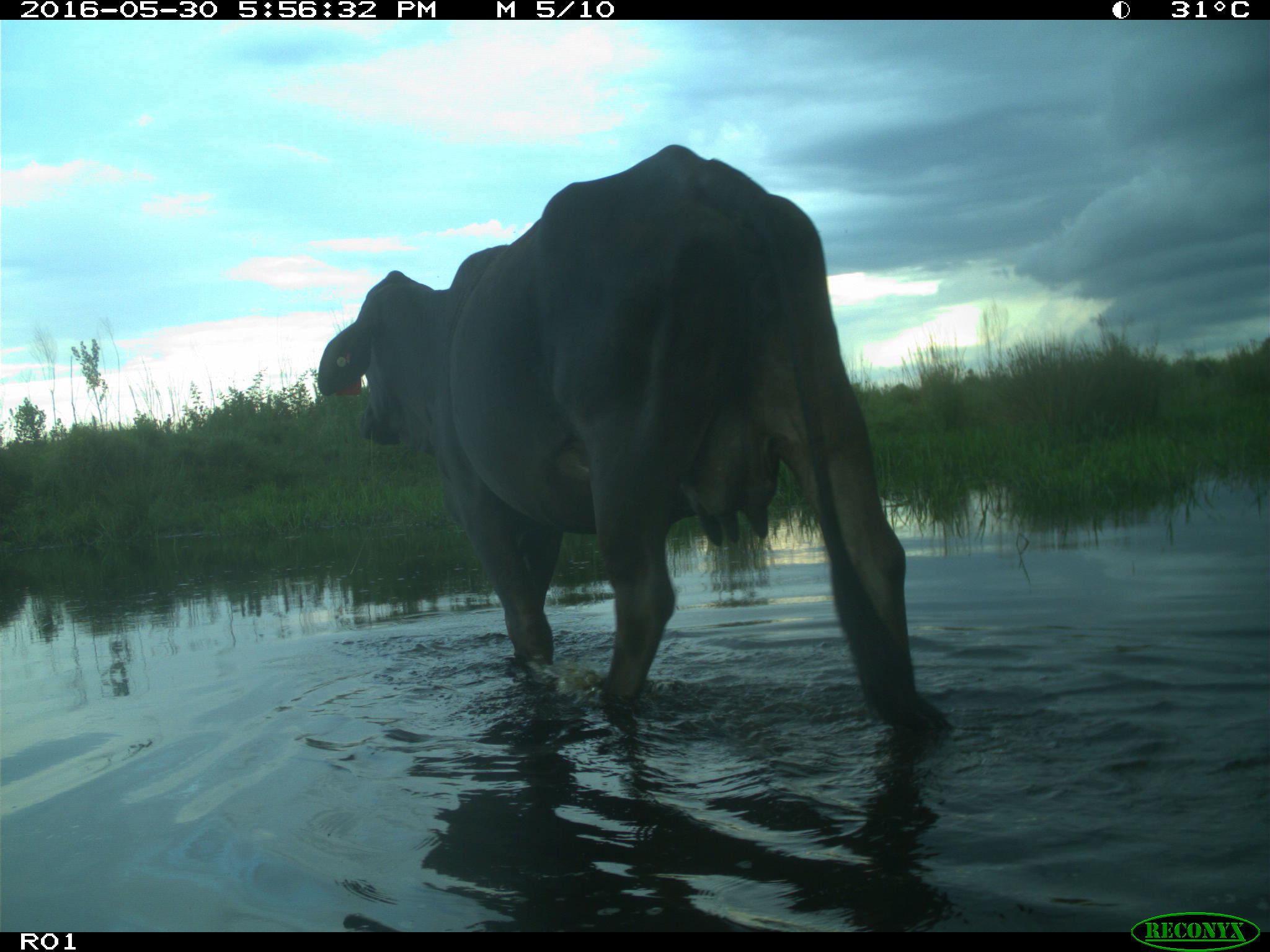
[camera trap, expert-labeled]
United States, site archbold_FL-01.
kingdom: Animalia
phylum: Chordata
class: Mammalia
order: Artiodactyla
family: Bovidae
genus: Bos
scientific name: Bos taurus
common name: domestic cow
Bos taurus (domestic cow).